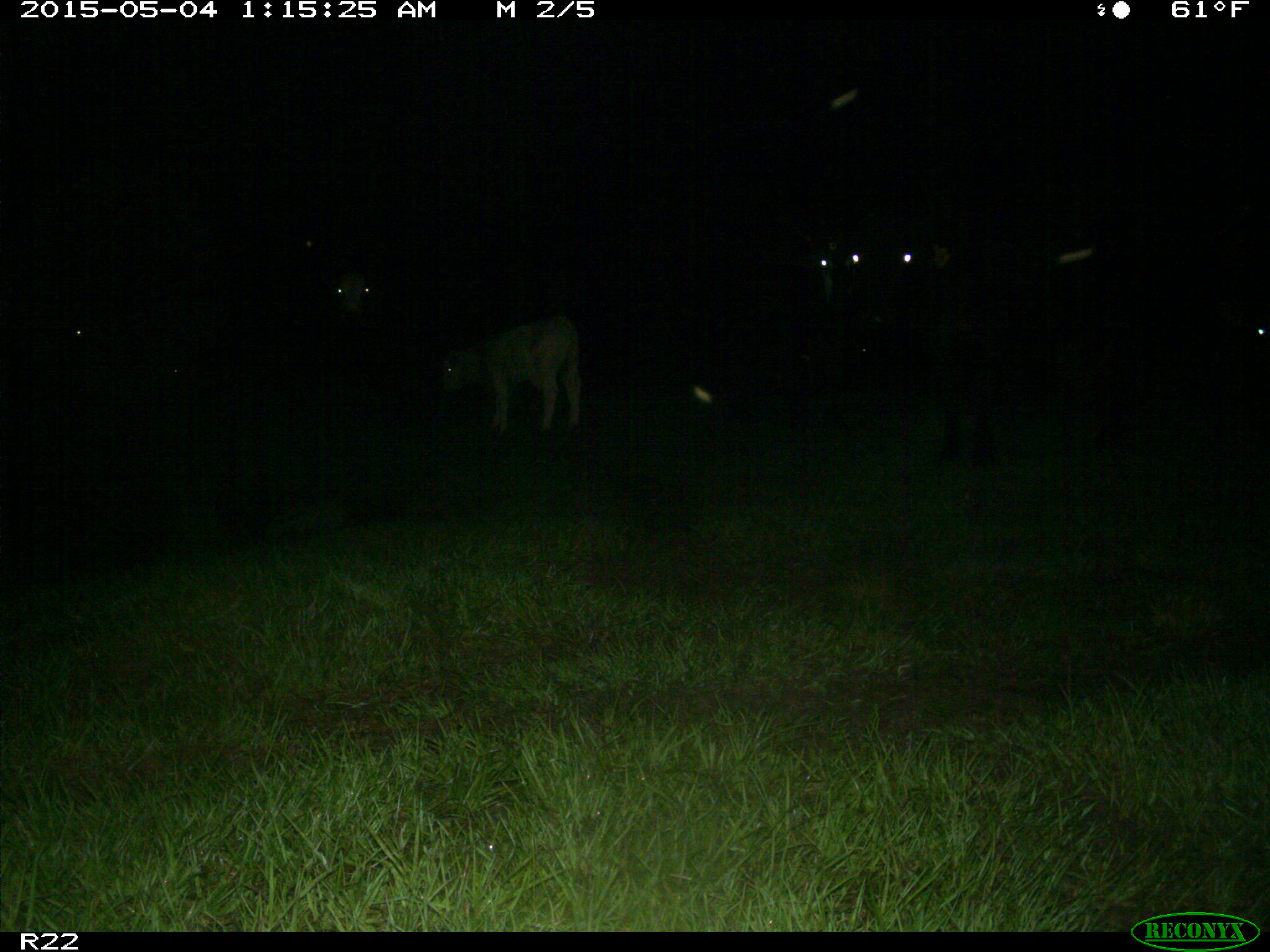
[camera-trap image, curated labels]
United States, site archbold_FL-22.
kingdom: Animalia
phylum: Chordata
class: Mammalia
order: Artiodactyla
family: Bovidae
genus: Bos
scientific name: Bos taurus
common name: domestic cow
Bos taurus (domestic cow).